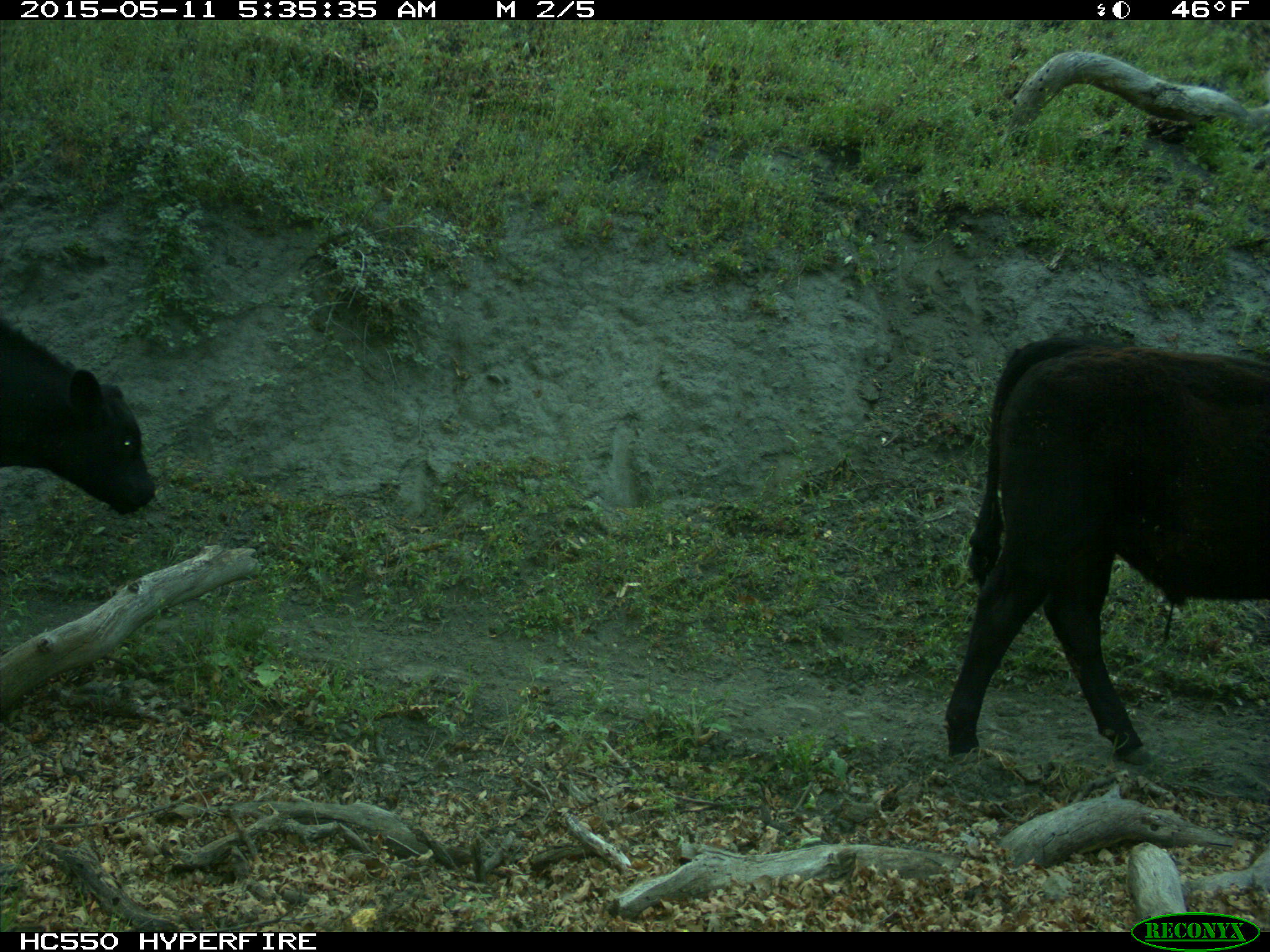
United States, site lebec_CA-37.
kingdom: Animalia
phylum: Chordata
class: Mammalia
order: Artiodactyla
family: Bovidae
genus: Bos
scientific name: Bos taurus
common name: domestic cow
Bos taurus (domestic cow).